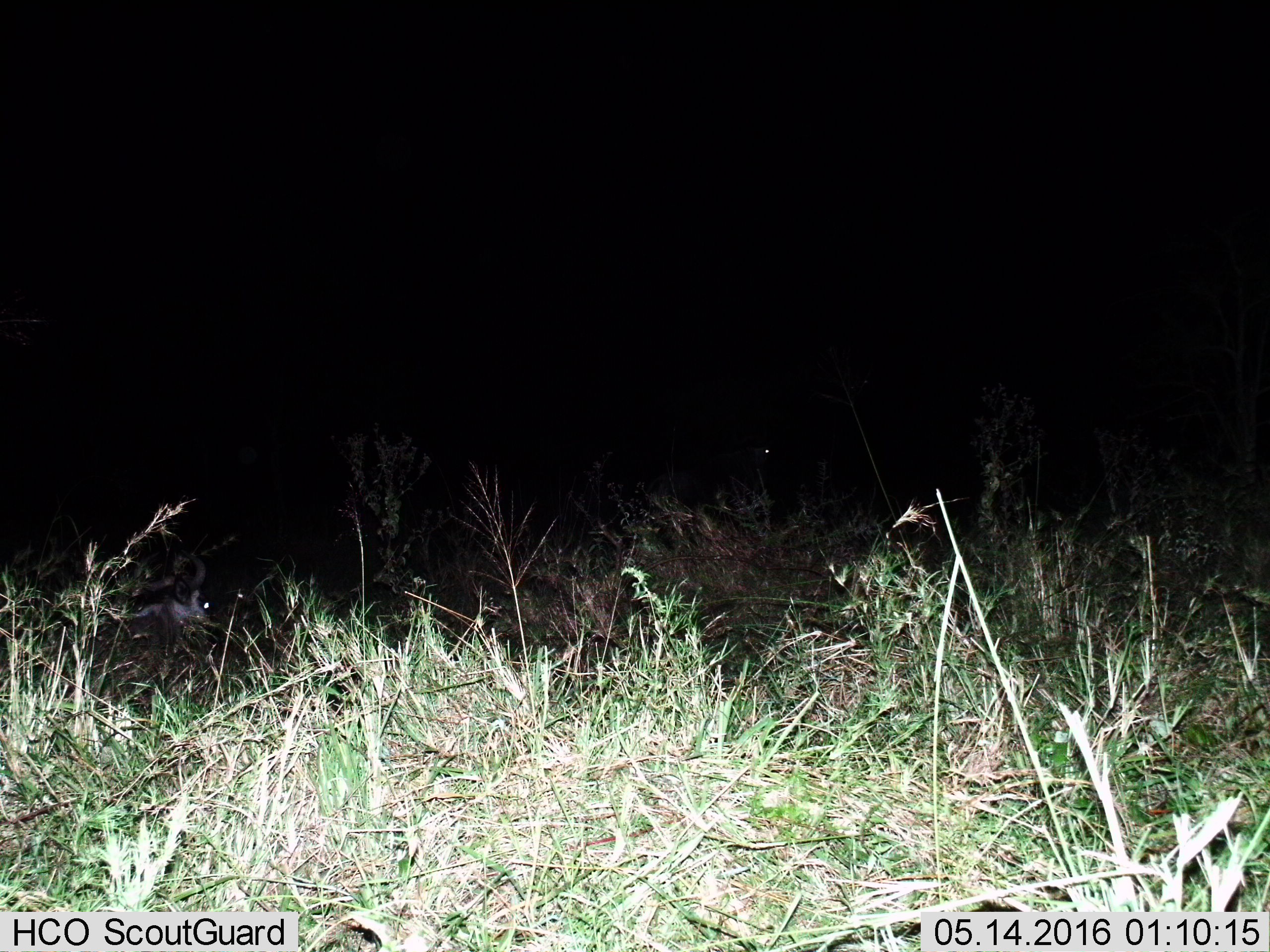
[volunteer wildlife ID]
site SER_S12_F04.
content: unidentified animal